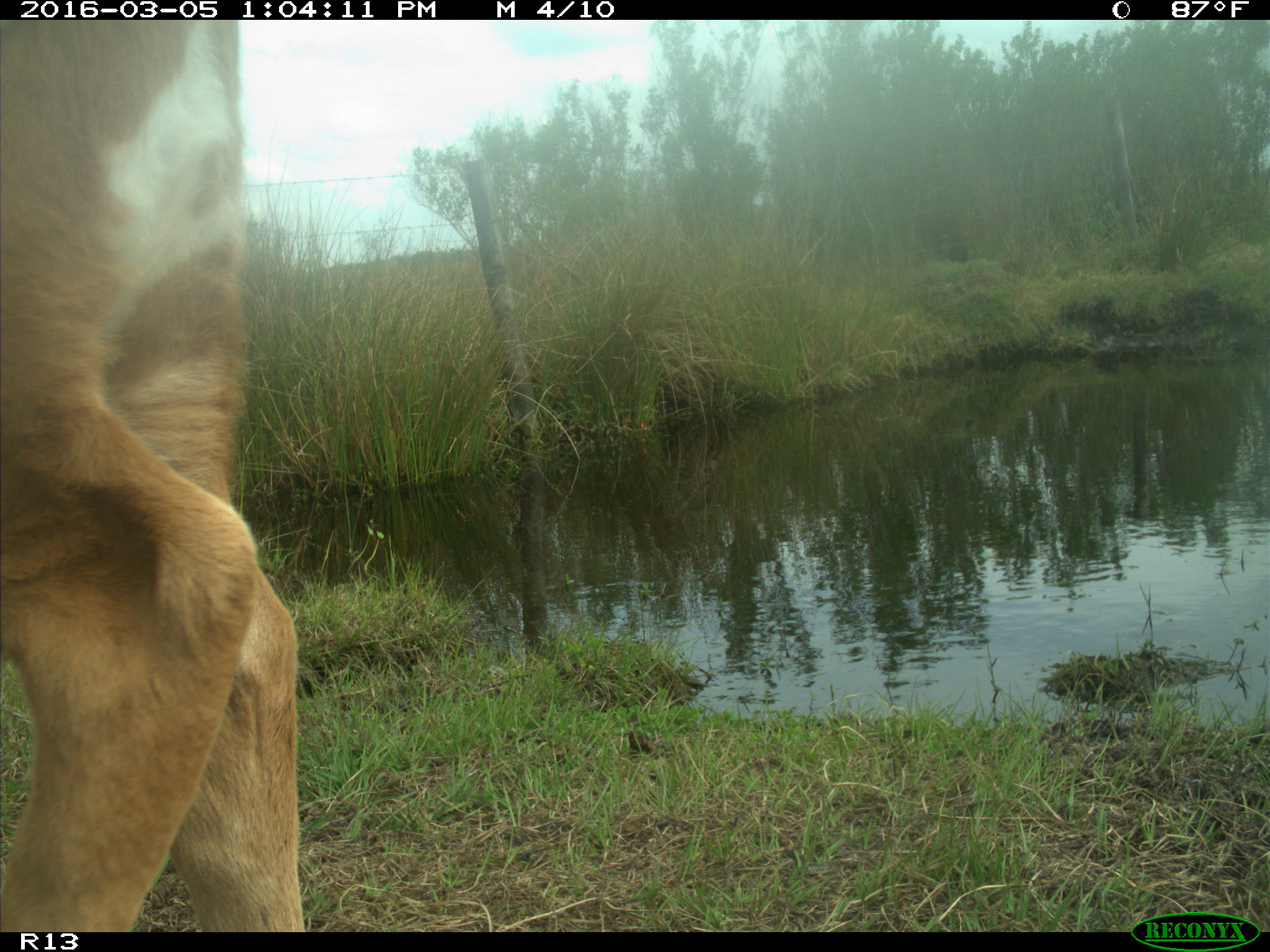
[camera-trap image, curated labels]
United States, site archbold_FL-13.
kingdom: Animalia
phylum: Chordata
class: Mammalia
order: Artiodactyla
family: Bovidae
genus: Bos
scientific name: Bos taurus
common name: domestic cow